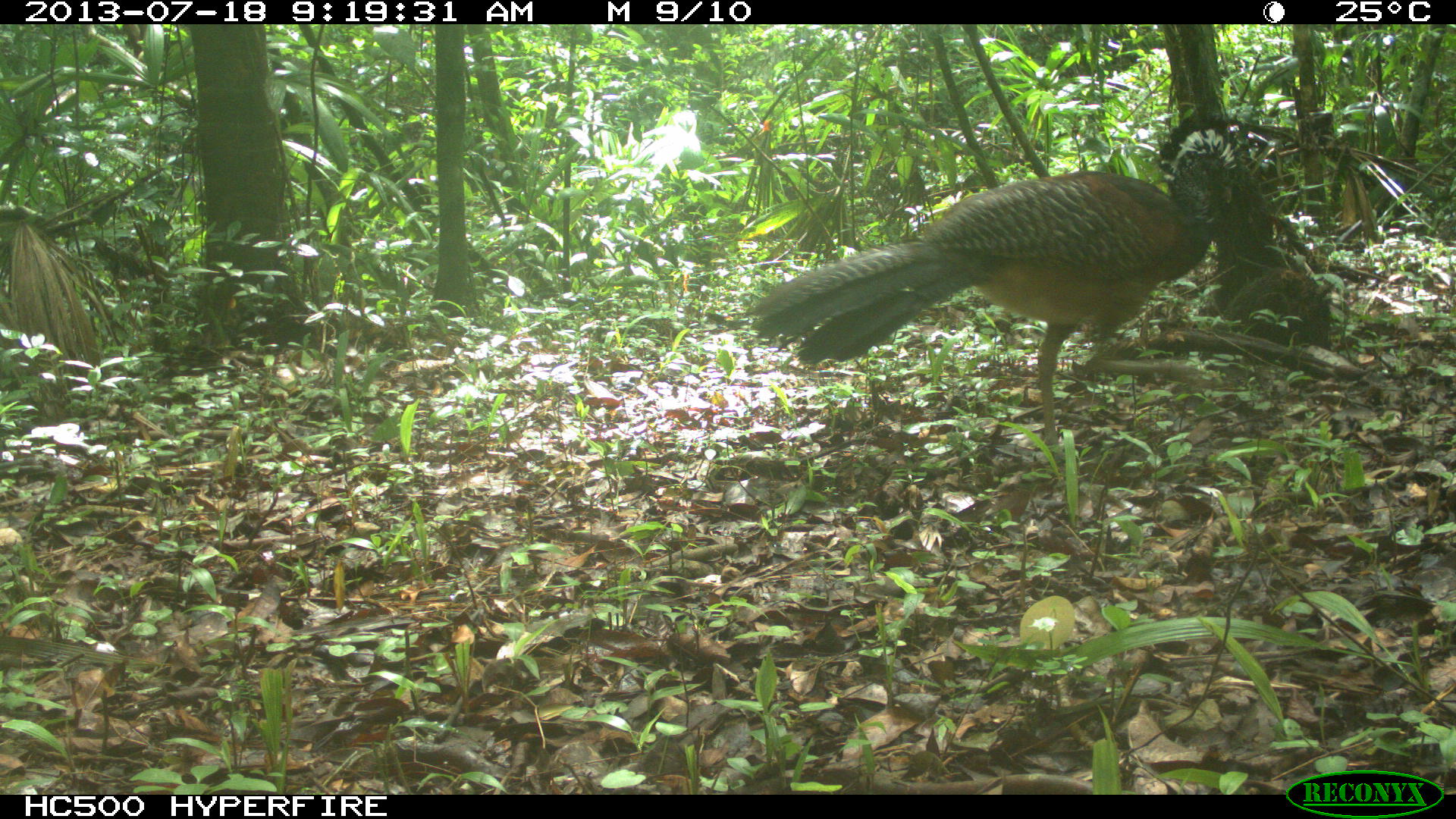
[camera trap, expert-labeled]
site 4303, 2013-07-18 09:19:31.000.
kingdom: Animalia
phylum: Chordata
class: Aves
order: Galliformes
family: Cracidae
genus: Crax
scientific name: Crax rubra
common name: great curassow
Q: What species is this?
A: Crax rubra (great curassow).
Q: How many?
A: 1.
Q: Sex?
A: Female.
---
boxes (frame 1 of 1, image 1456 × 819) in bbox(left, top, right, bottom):
crax rubra: bbox(748, 112, 1242, 450)